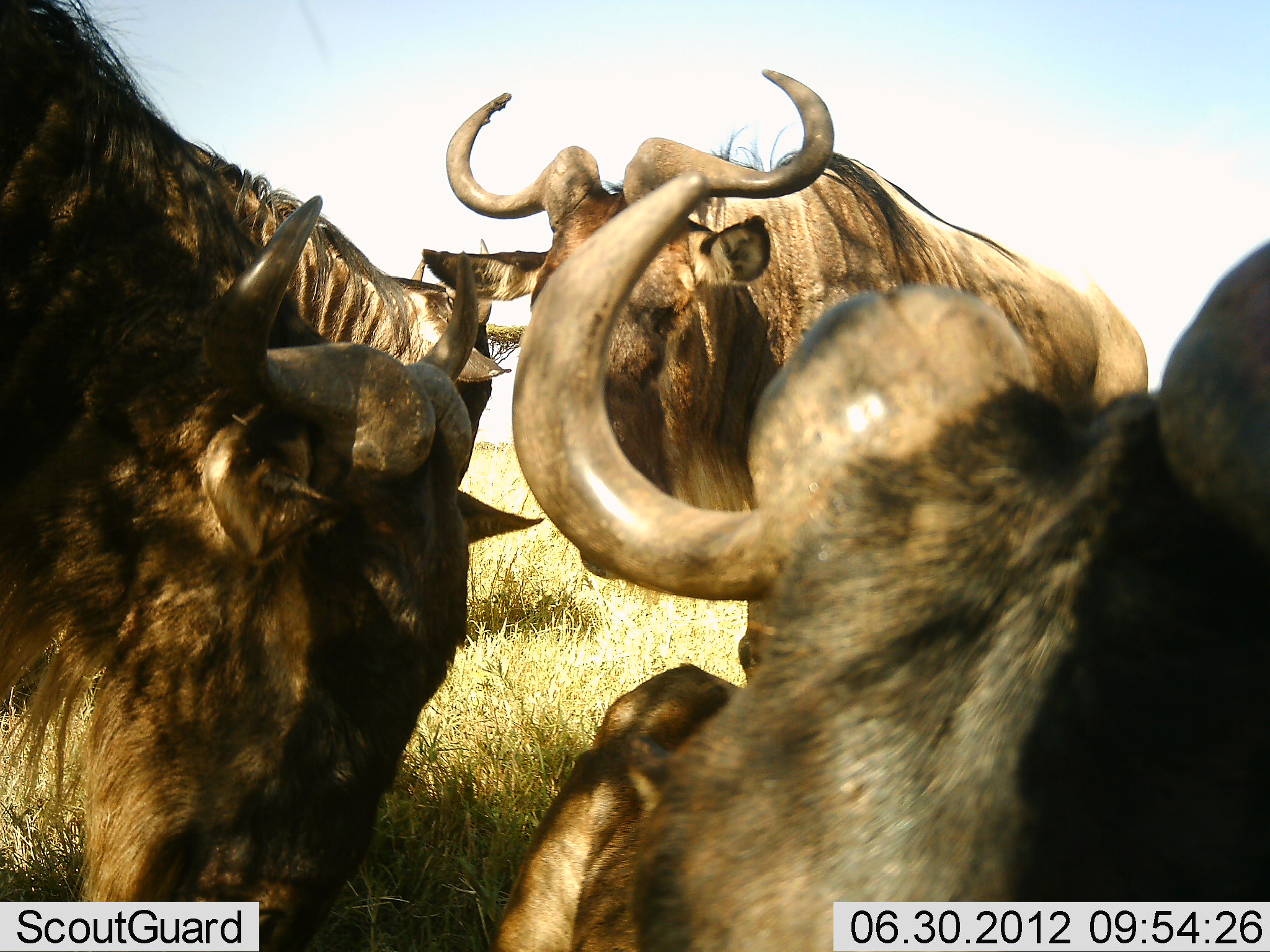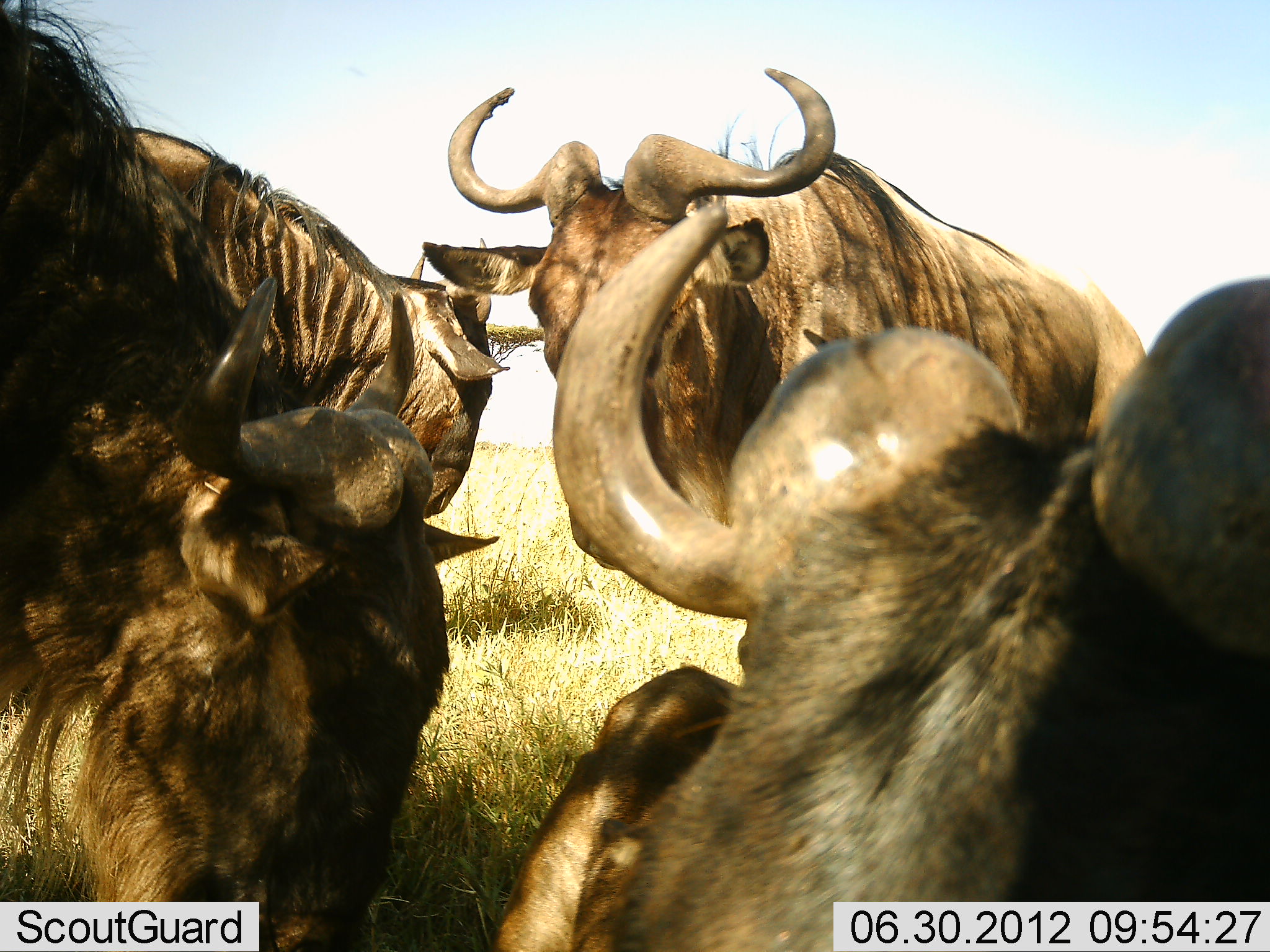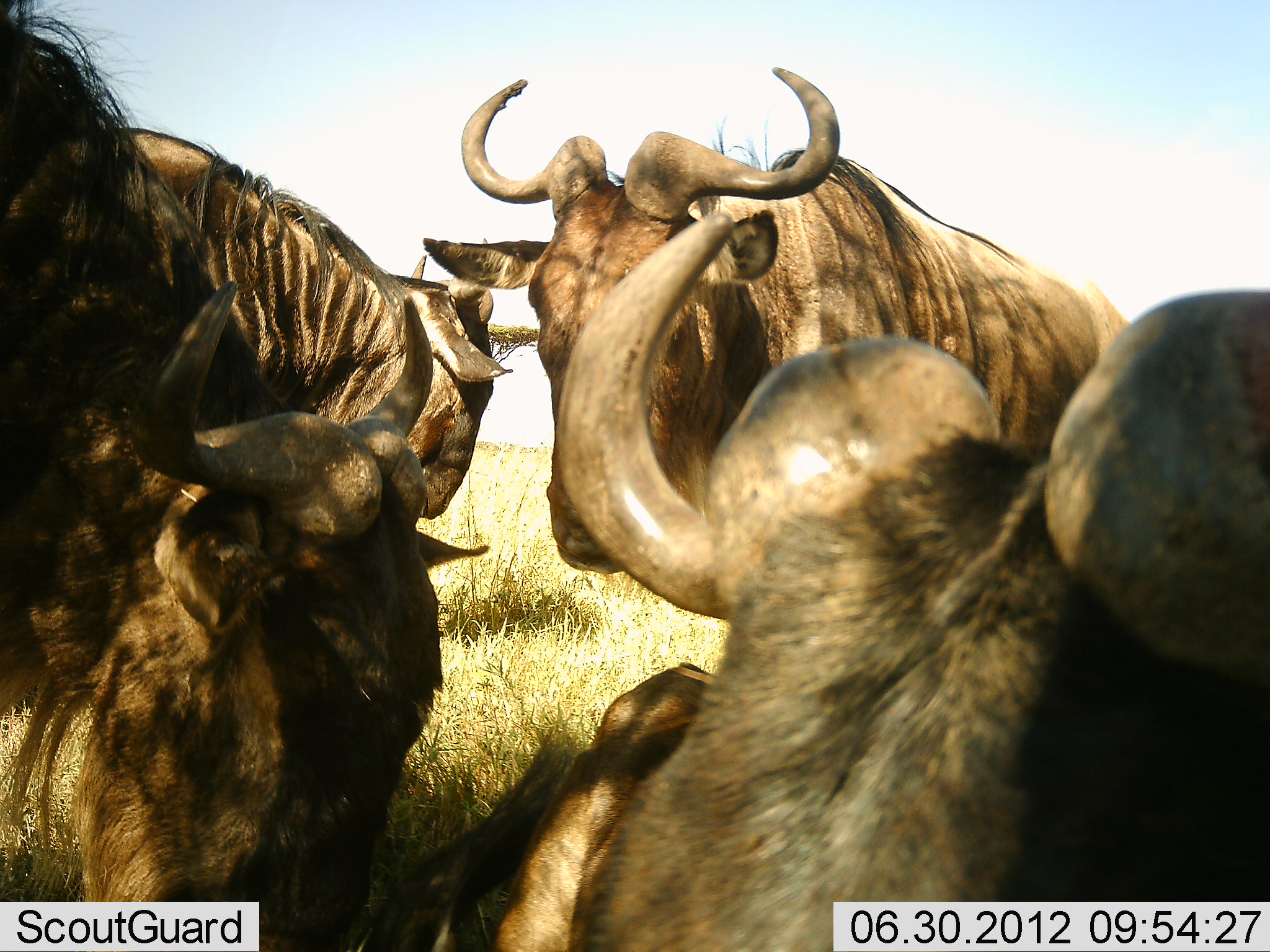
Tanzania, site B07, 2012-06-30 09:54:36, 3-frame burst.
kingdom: Animalia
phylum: Chordata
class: Mammalia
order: Artiodactyla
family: Bovidae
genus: Connochaetes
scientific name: Connochaetes taurinus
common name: blue wildebeest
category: wildebeest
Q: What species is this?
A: Wildebeest (blue wildebeest) (Connochaetes taurinus).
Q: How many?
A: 4.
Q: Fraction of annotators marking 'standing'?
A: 70%.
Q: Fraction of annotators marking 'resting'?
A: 80%.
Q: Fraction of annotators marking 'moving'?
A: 10%.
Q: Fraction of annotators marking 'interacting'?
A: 20%.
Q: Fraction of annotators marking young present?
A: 0%.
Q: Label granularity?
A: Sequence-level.